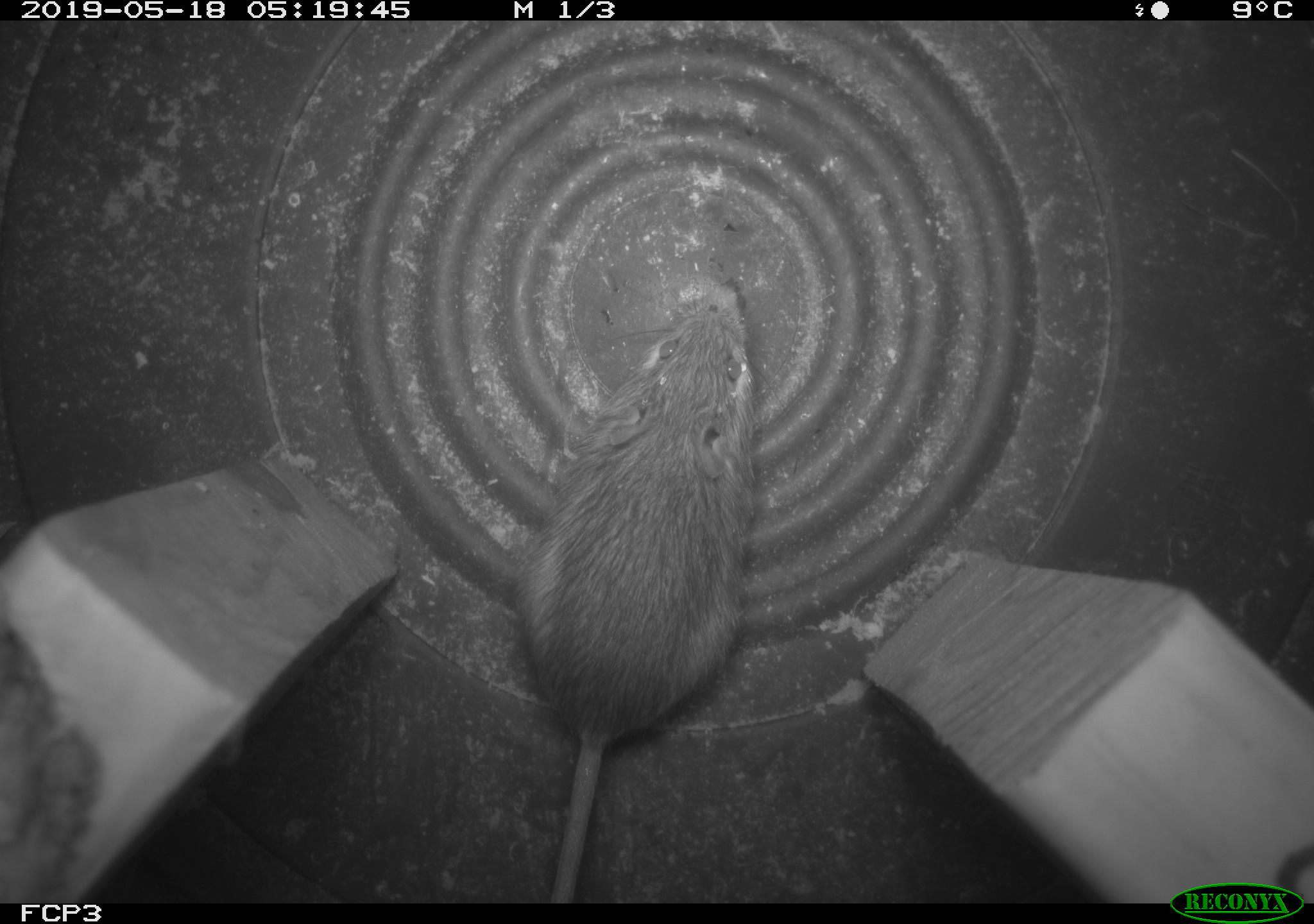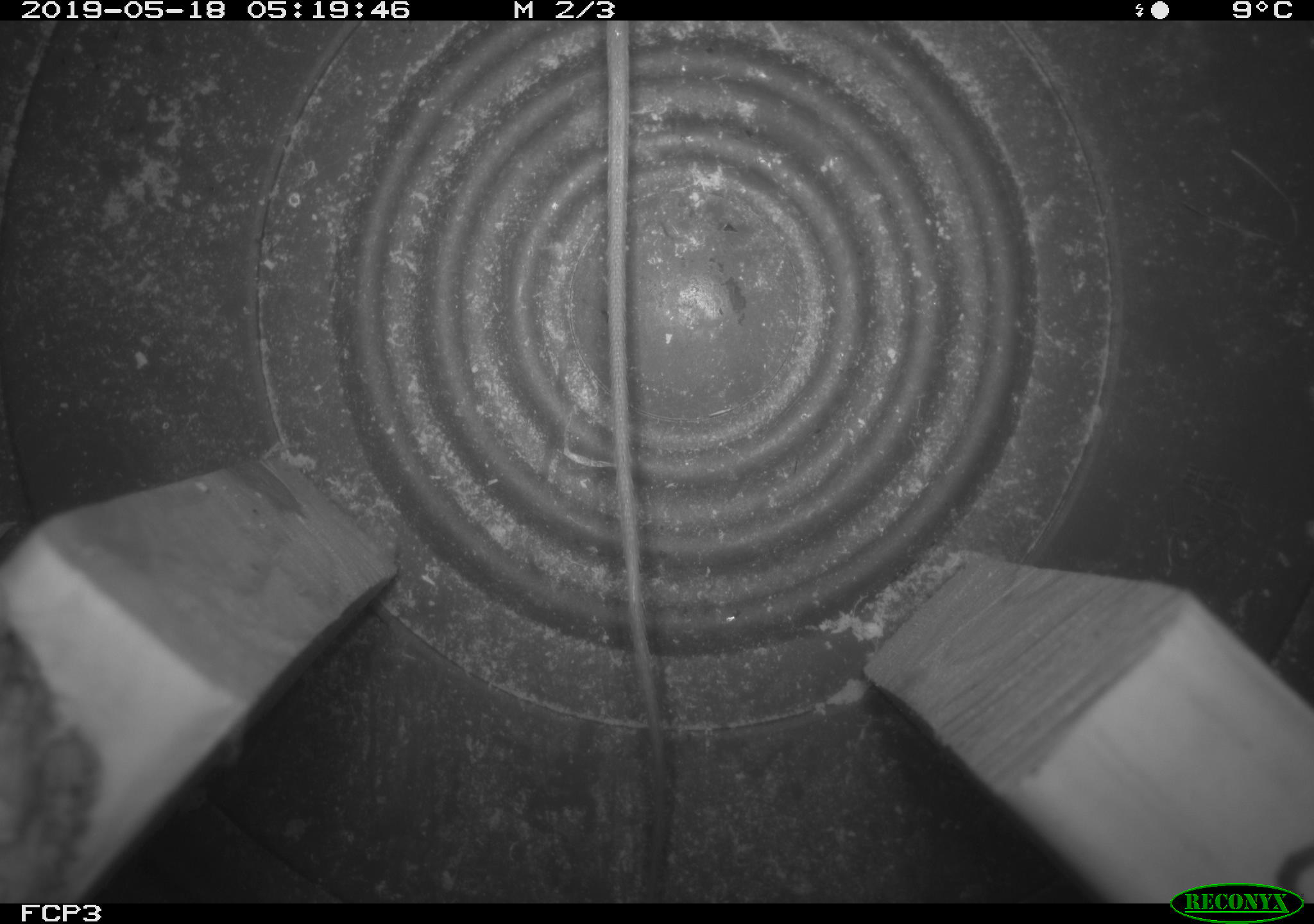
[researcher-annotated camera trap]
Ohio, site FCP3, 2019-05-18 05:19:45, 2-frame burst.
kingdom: Animalia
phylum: Chordata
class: Mammalia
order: Rodentia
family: Zapodidae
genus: Napaeozapus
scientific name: Napaeozapus insignis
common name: woodland jumping mouse